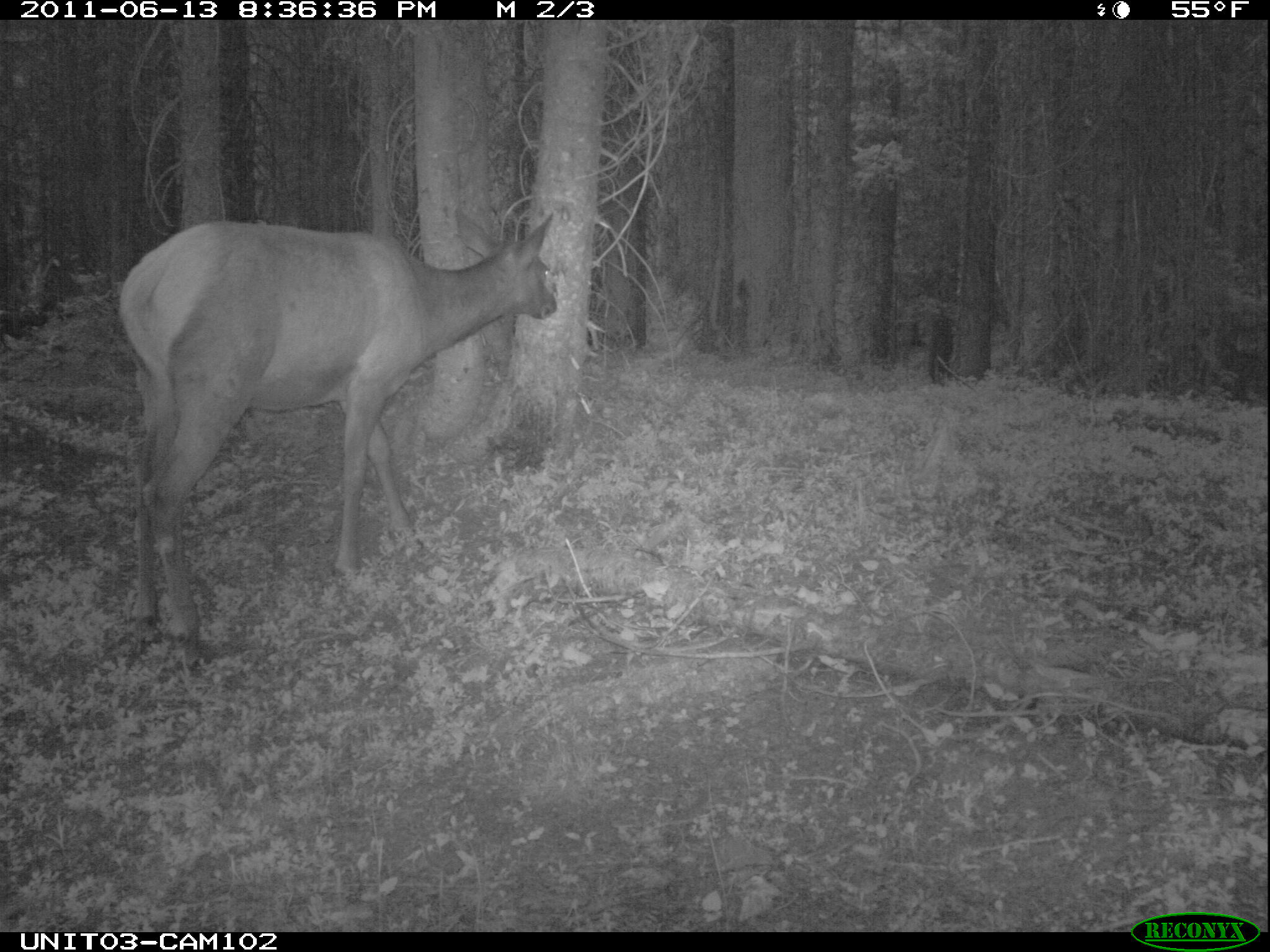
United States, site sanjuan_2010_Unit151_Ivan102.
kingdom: Animalia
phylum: Chordata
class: Mammalia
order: Artiodactyla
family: Cervidae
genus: Cervus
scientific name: Cervus elaphus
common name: red deer